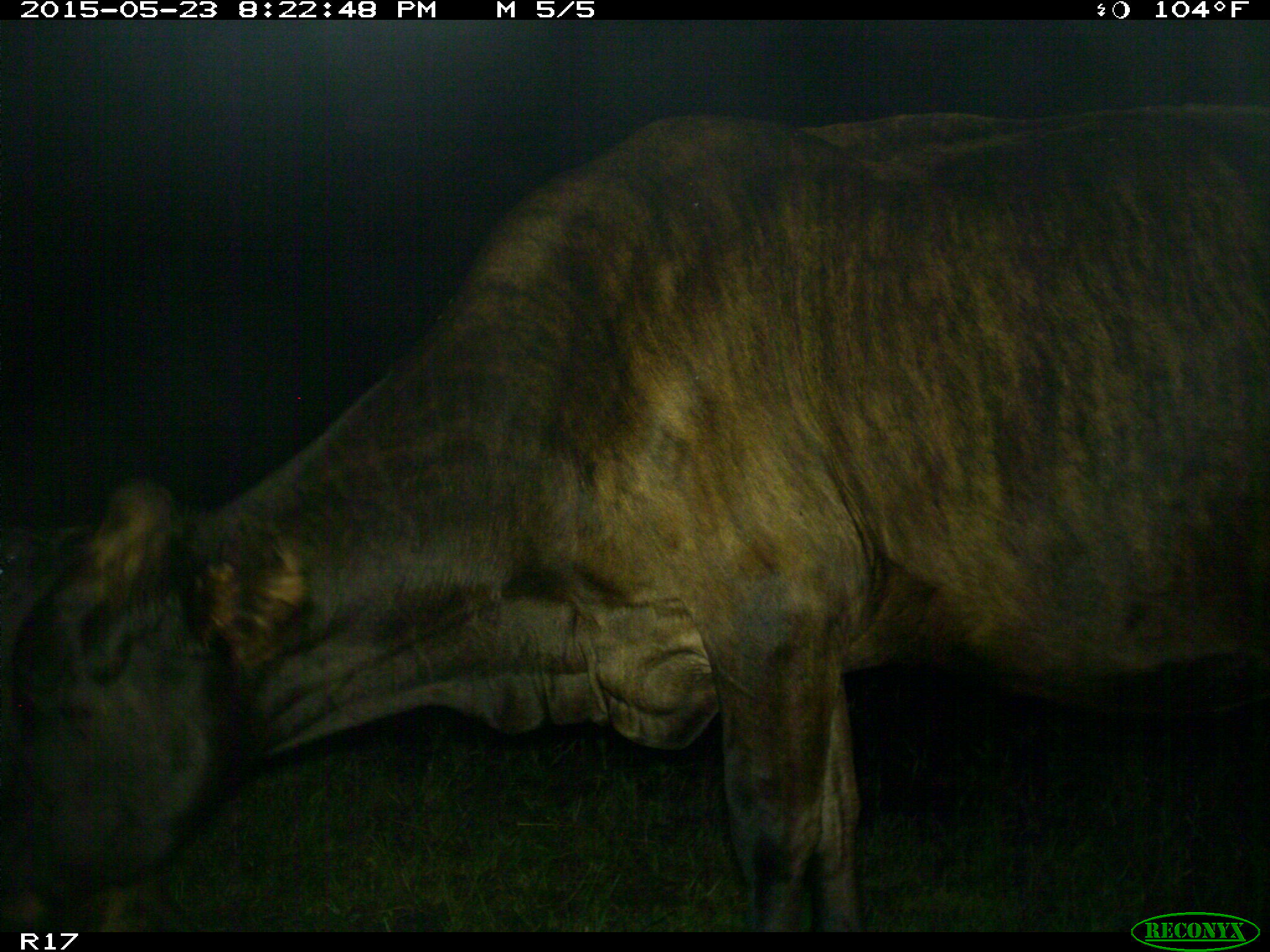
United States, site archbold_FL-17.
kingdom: Animalia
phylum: Chordata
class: Mammalia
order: Artiodactyla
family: Bovidae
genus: Bos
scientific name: Bos taurus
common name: domestic cow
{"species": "Bos taurus (domestic cow)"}